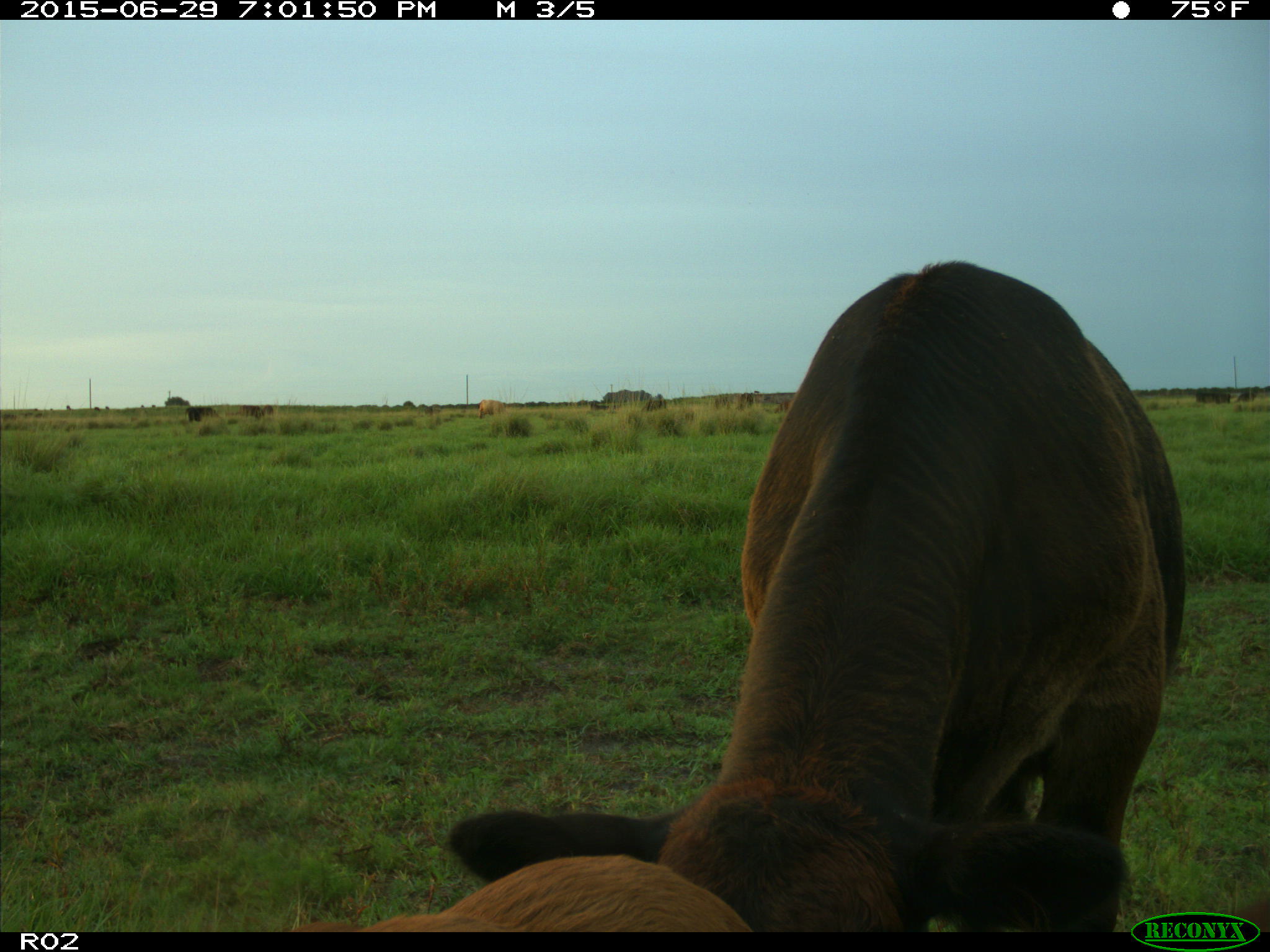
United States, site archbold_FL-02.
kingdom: Animalia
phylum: Chordata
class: Mammalia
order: Artiodactyla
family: Bovidae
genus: Bos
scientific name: Bos taurus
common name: domestic cow